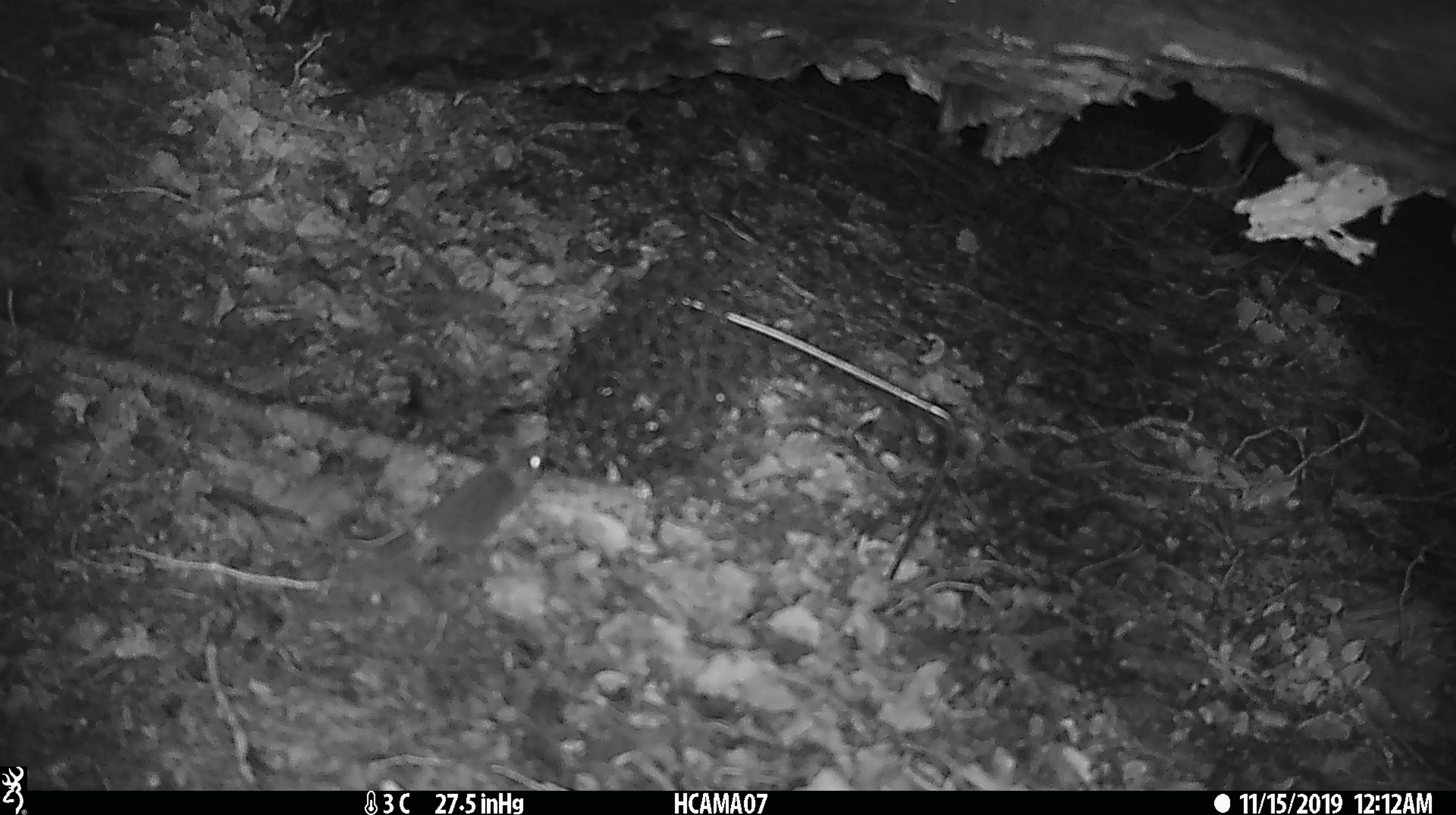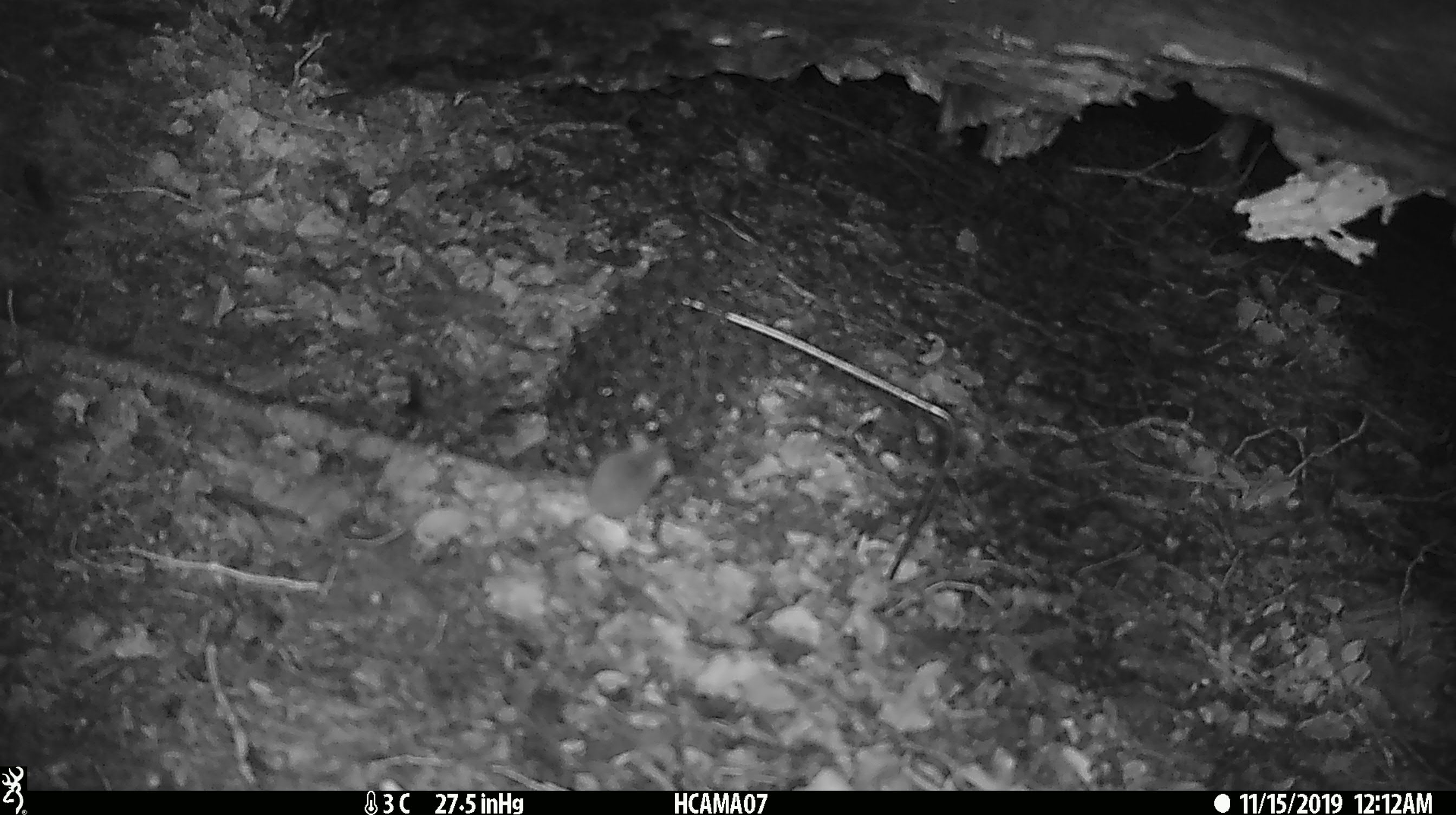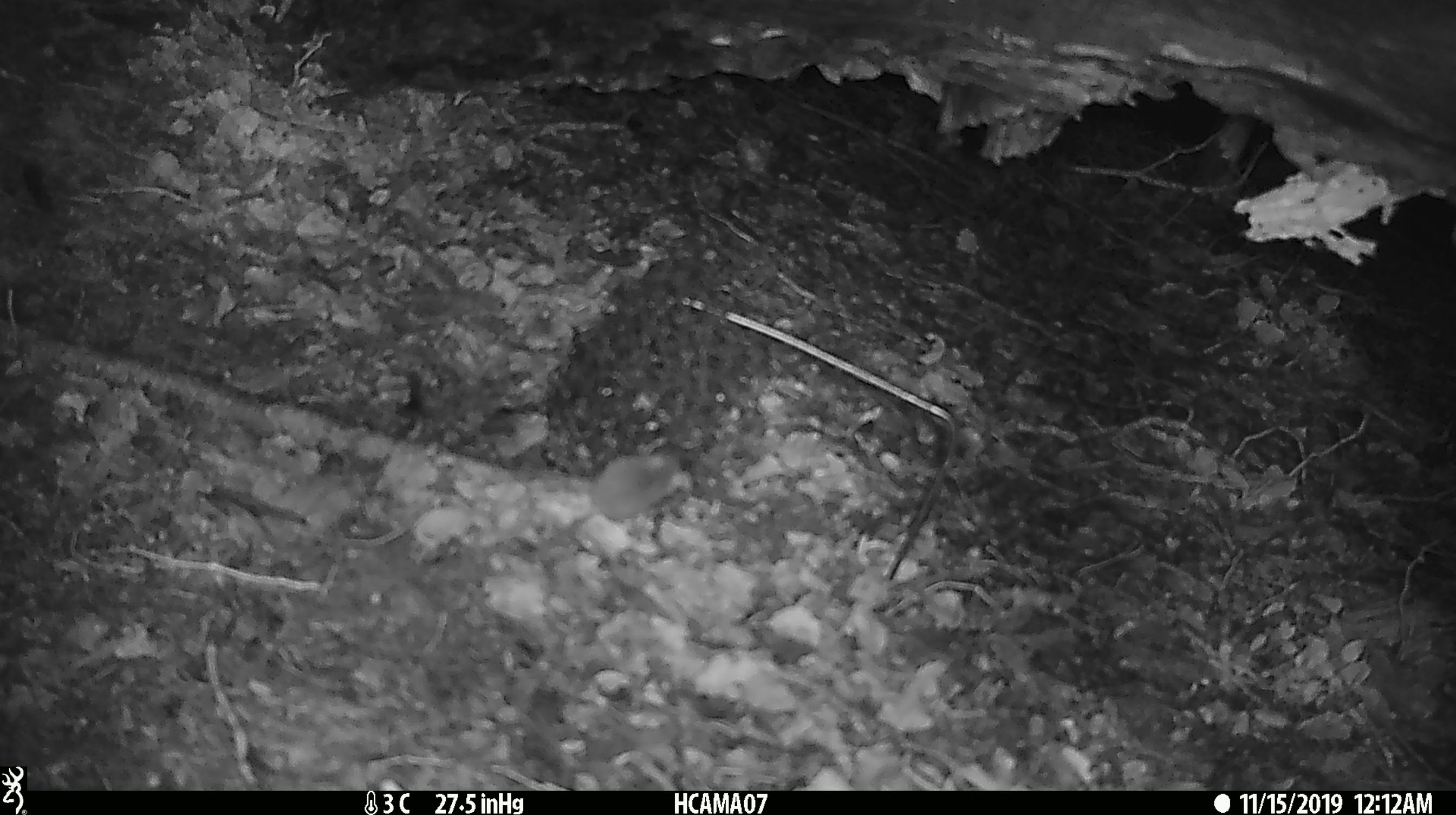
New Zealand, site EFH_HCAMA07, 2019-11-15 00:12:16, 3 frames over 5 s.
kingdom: Animalia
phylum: Chordata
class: Mammalia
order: Rodentia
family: Muridae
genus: Mus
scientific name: Mus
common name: mouse